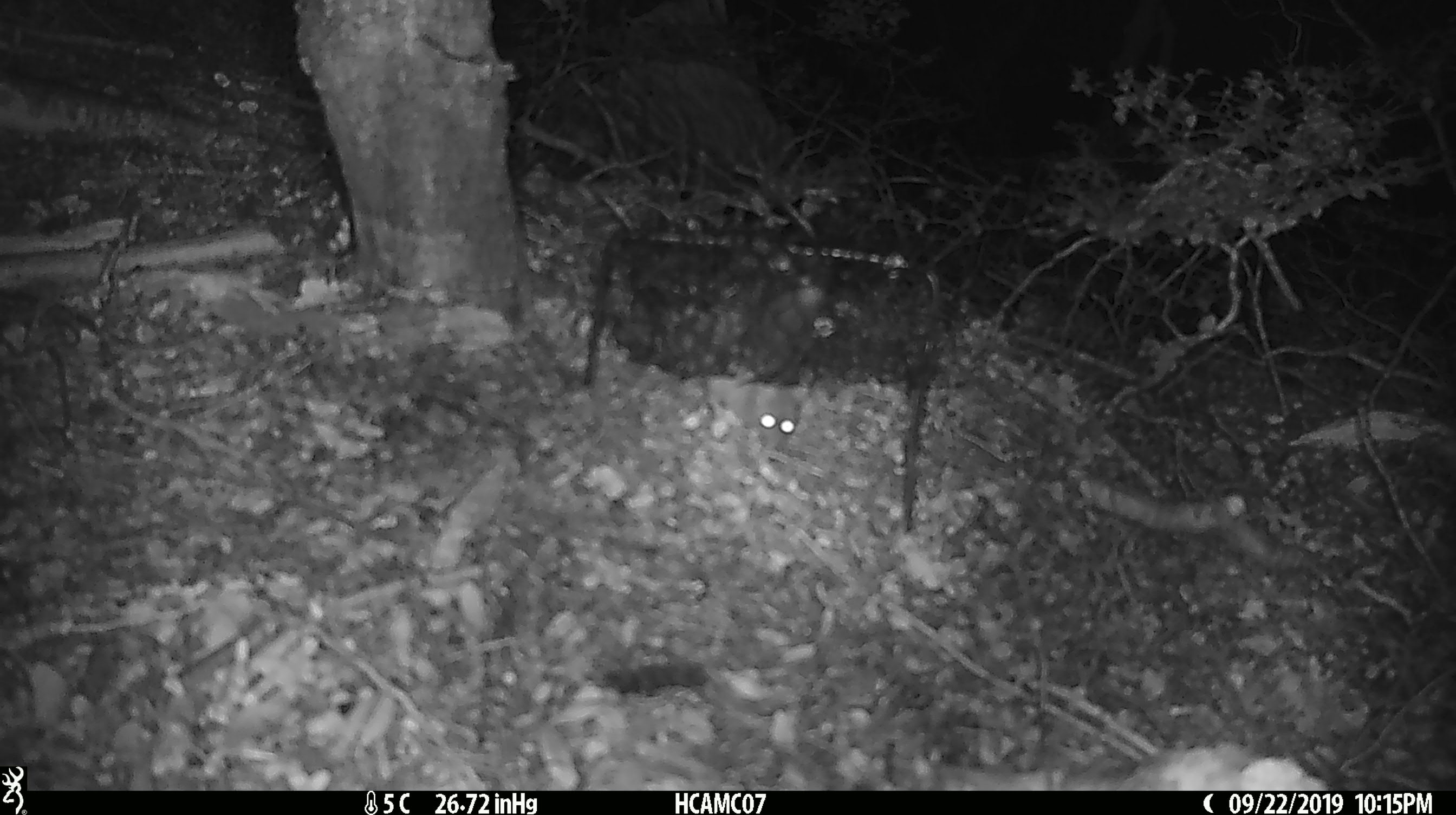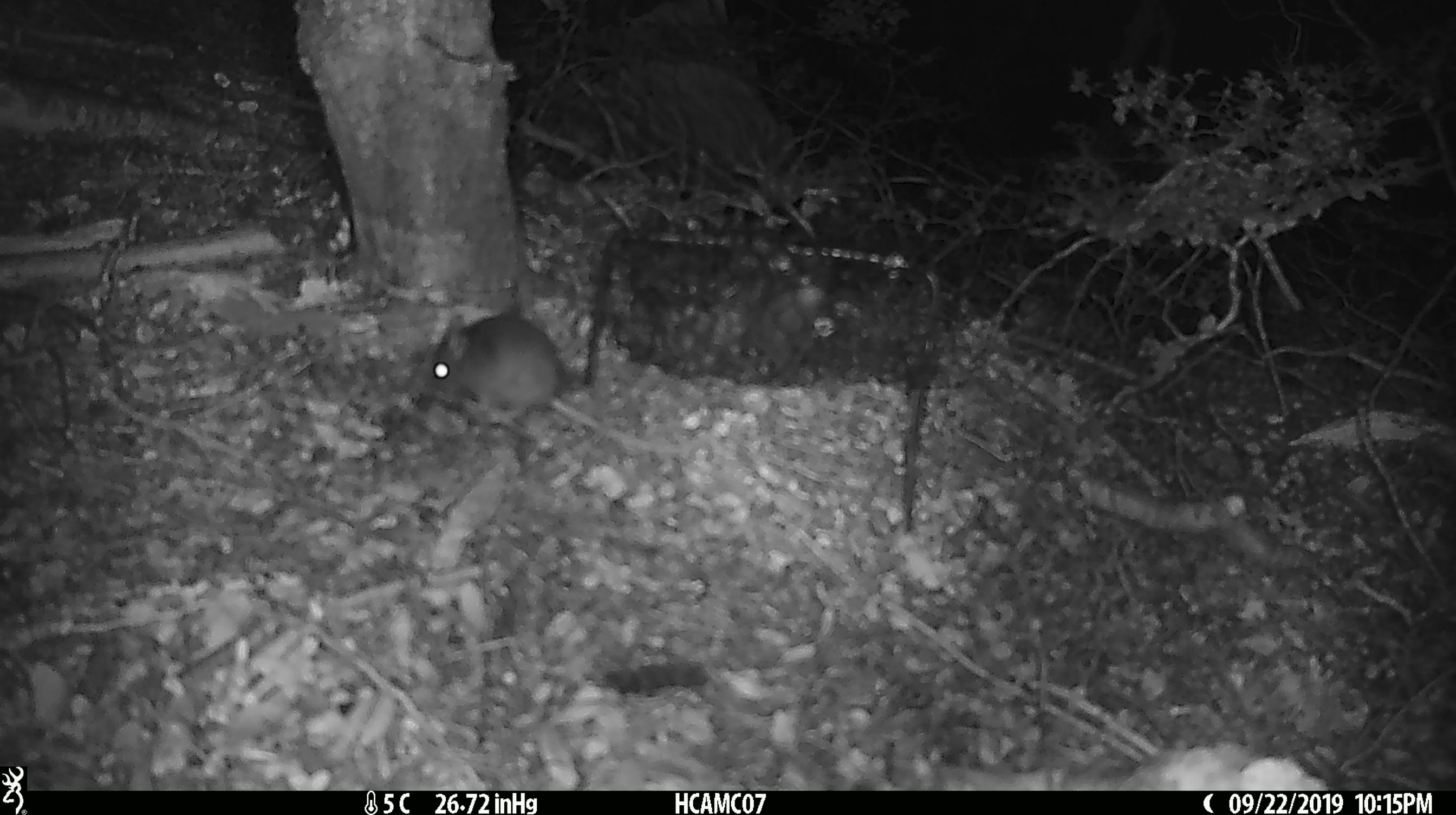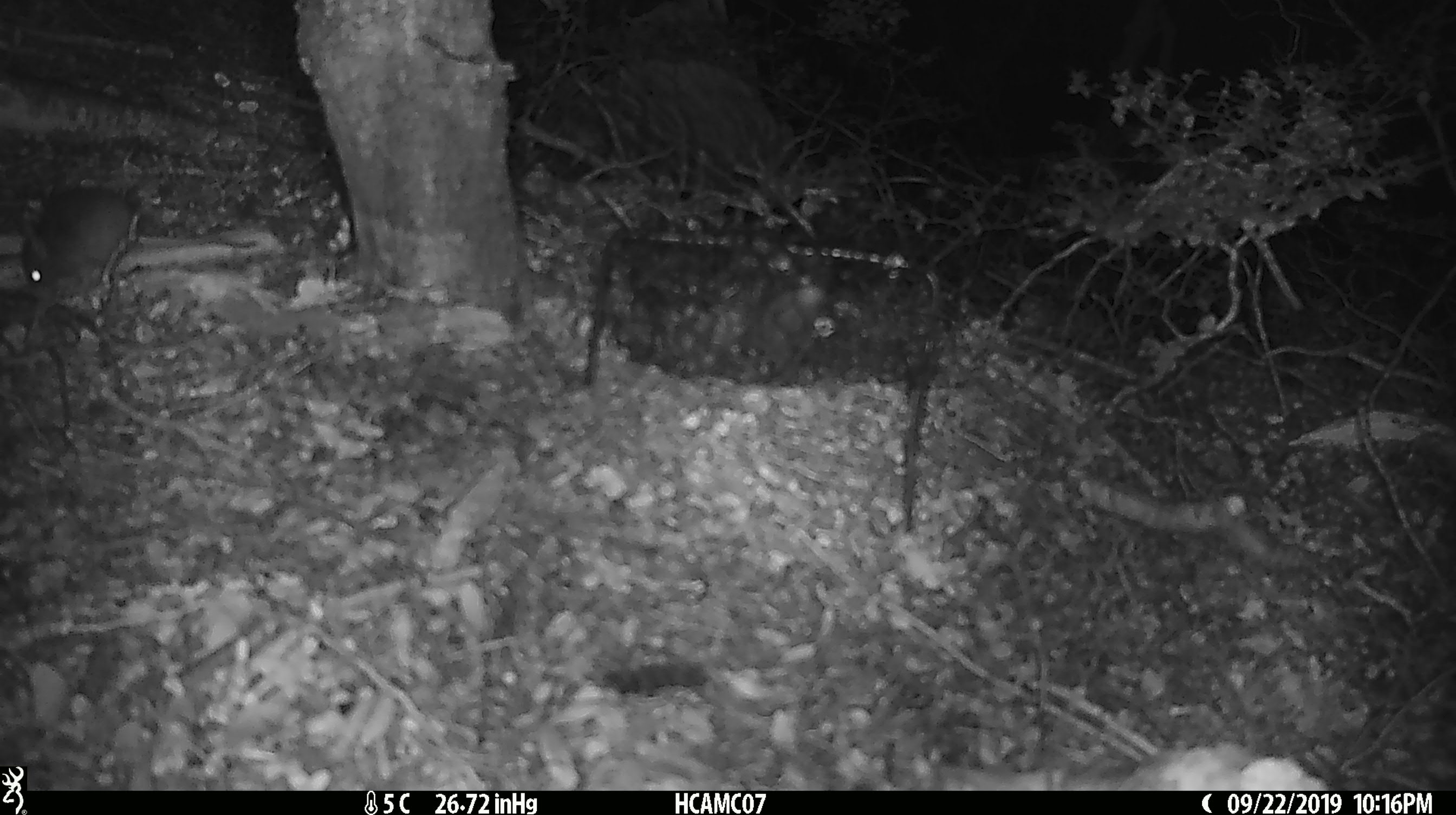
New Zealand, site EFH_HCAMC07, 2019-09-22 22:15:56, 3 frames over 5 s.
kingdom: Animalia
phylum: Chordata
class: Mammalia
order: Rodentia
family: Muridae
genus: Mus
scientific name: Mus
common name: mouse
Mouse (Mus).